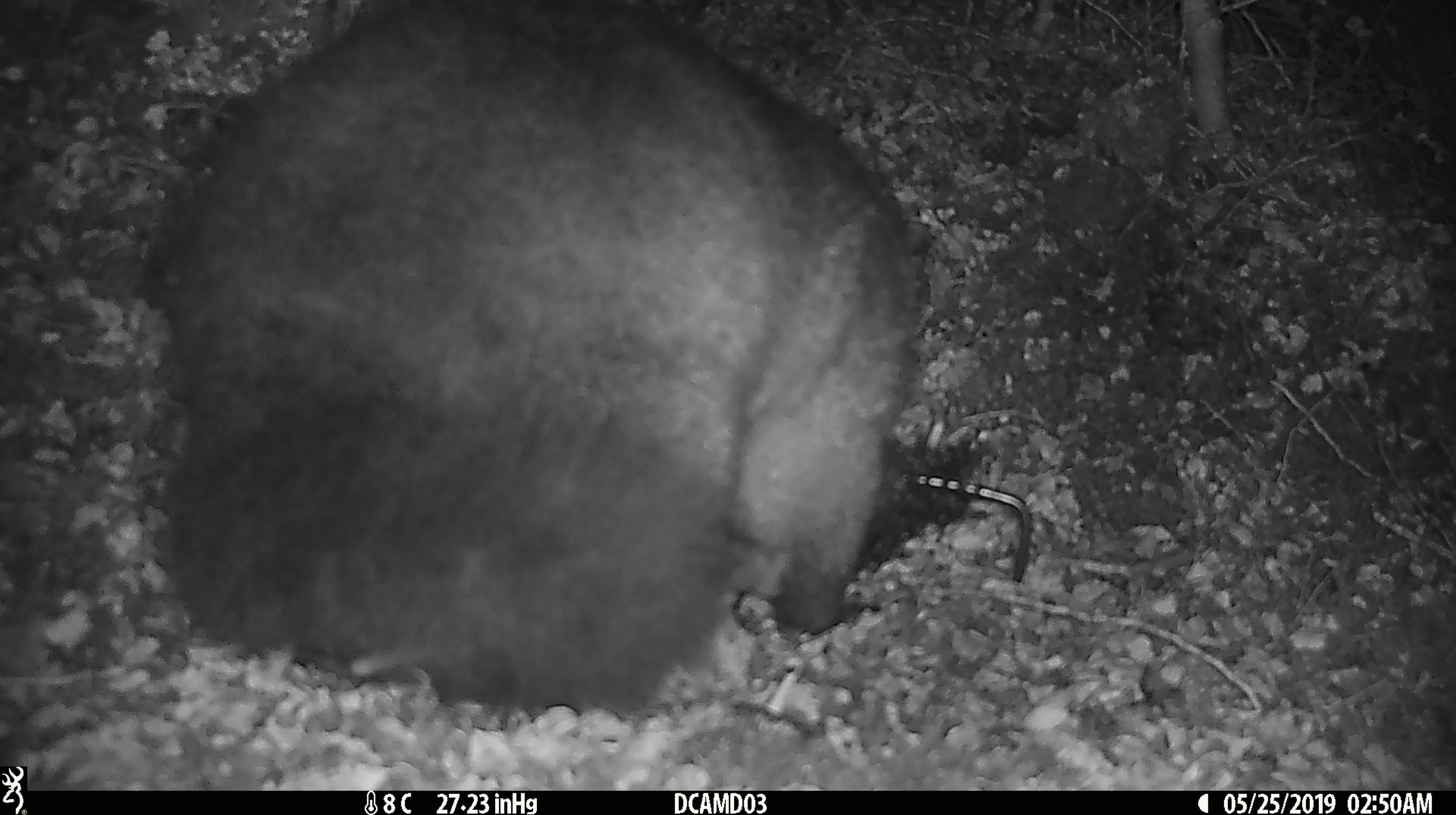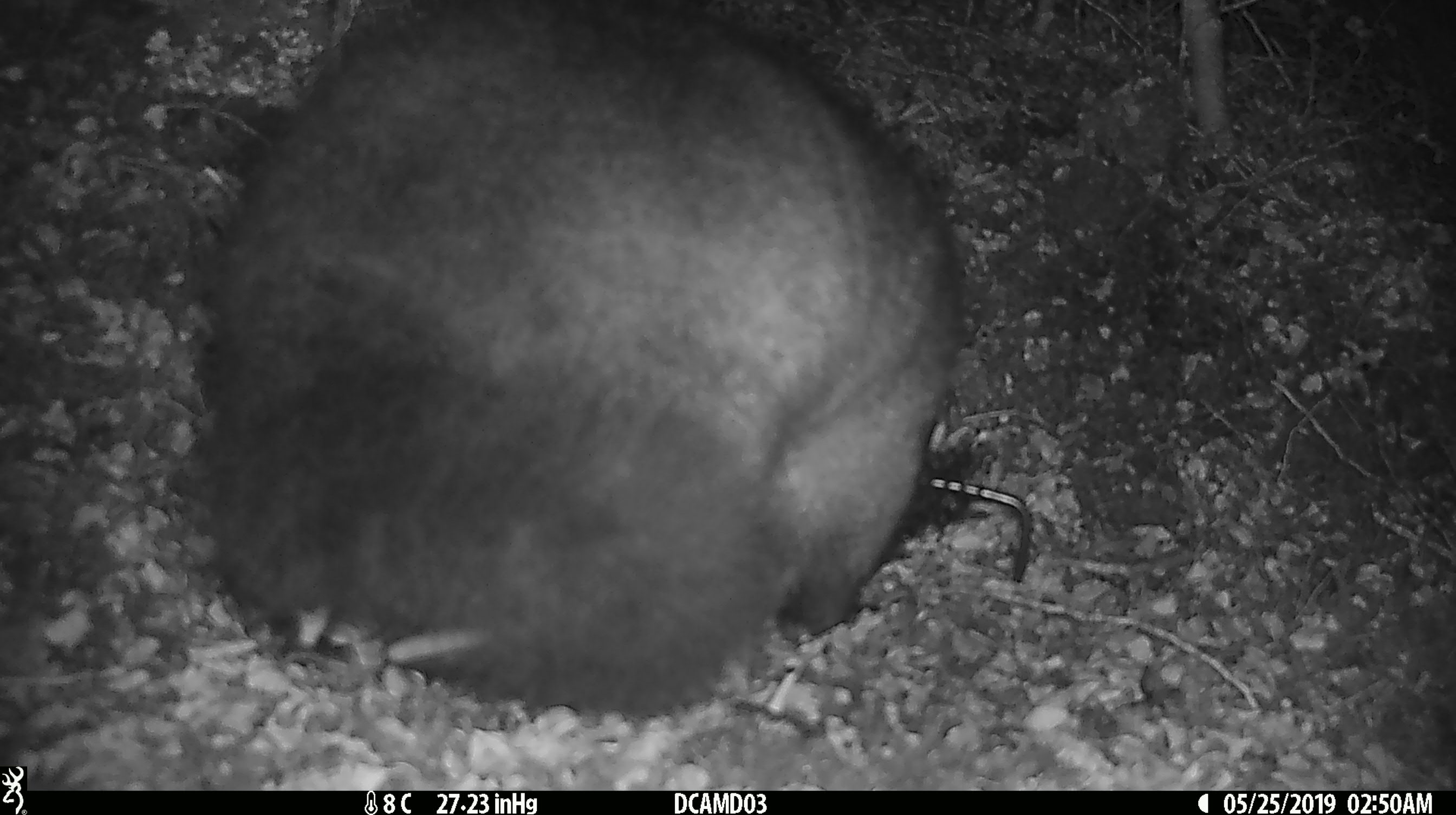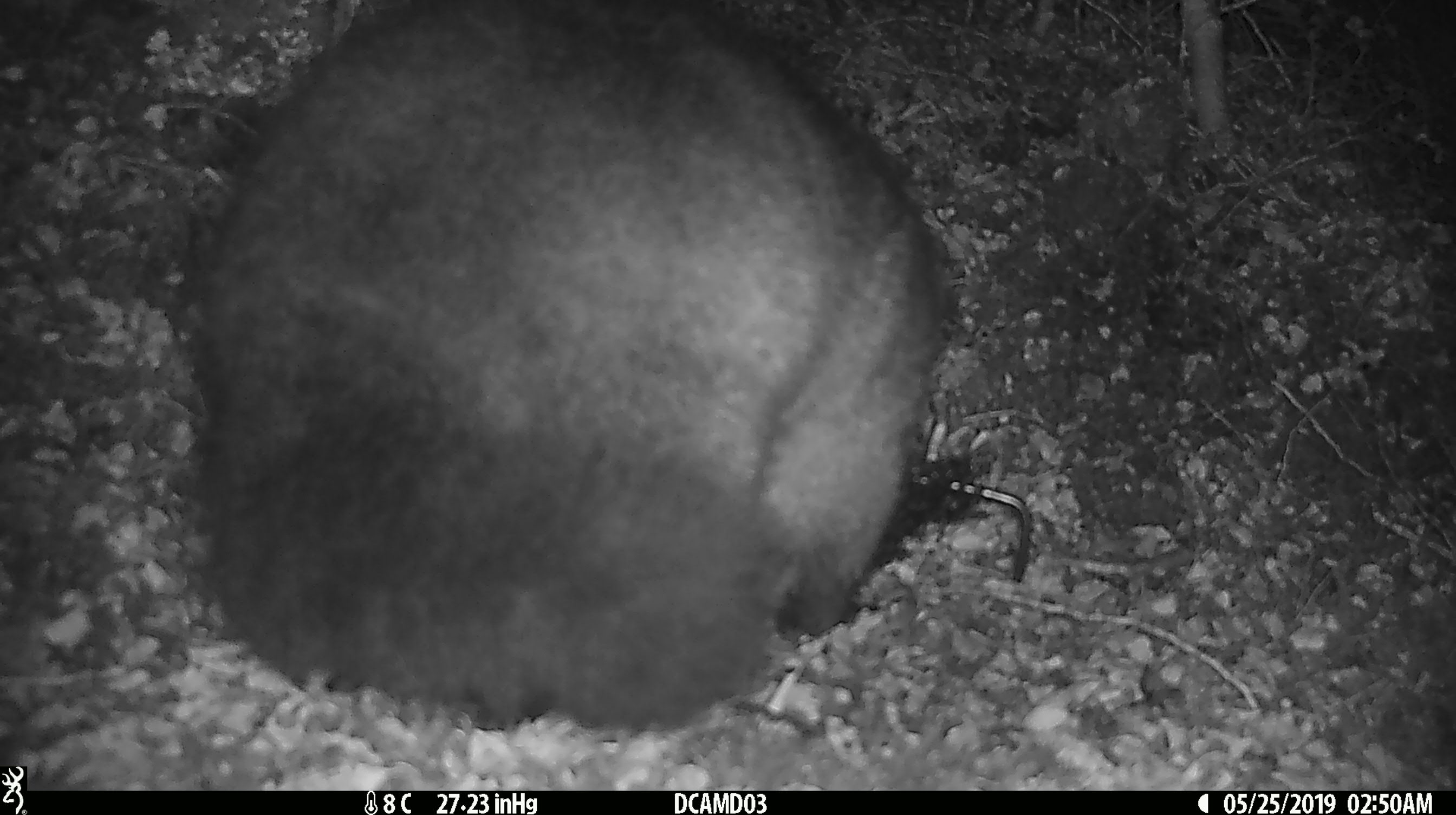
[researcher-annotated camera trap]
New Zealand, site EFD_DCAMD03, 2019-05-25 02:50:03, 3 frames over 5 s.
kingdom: Animalia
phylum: Chordata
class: Mammalia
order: Diprotodontia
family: Phalangeridae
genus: Trichosurus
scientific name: Trichosurus vulpecula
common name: common brushtail possum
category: possum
Possum (common brushtail possum) (Trichosurus vulpecula).